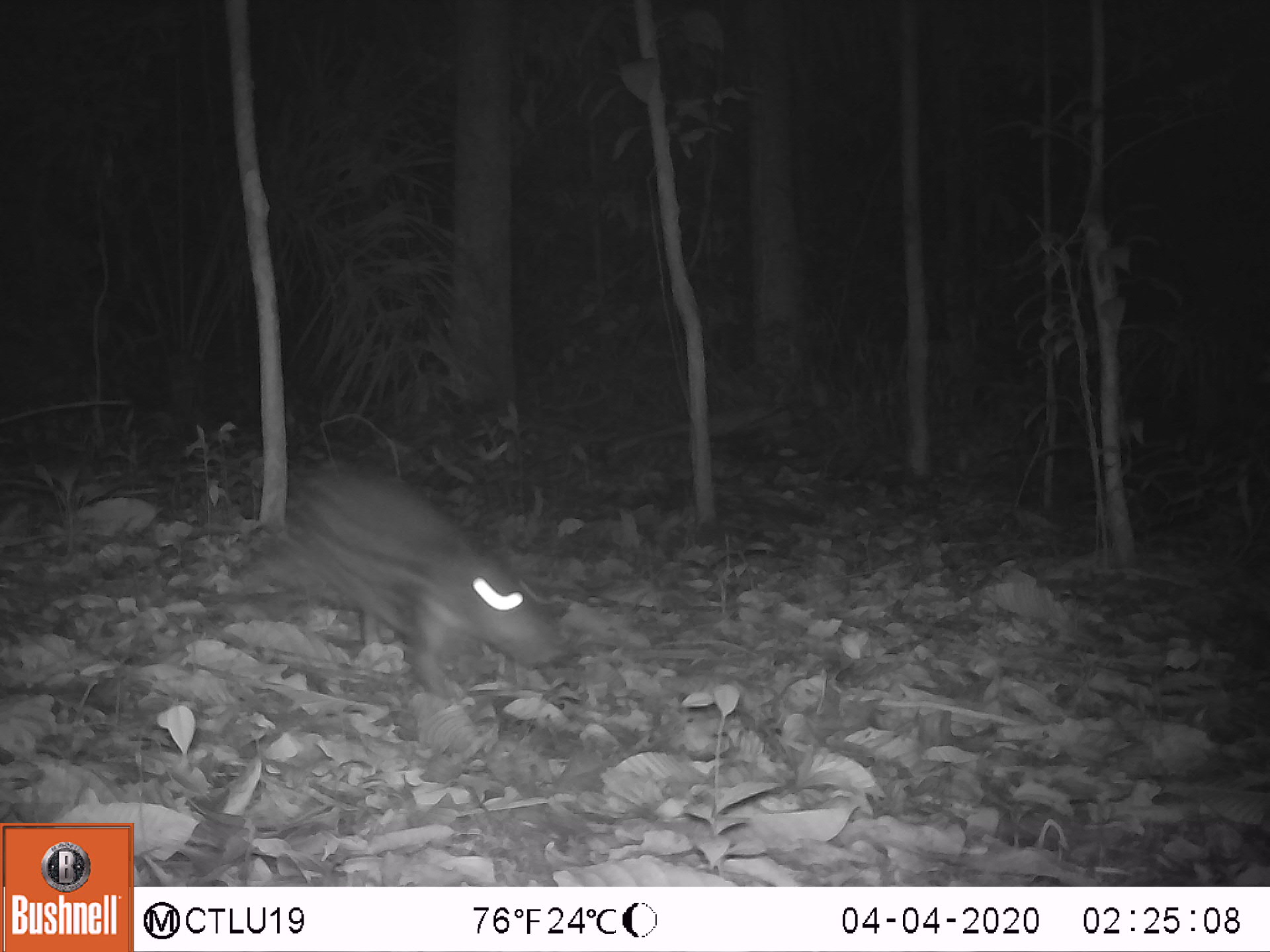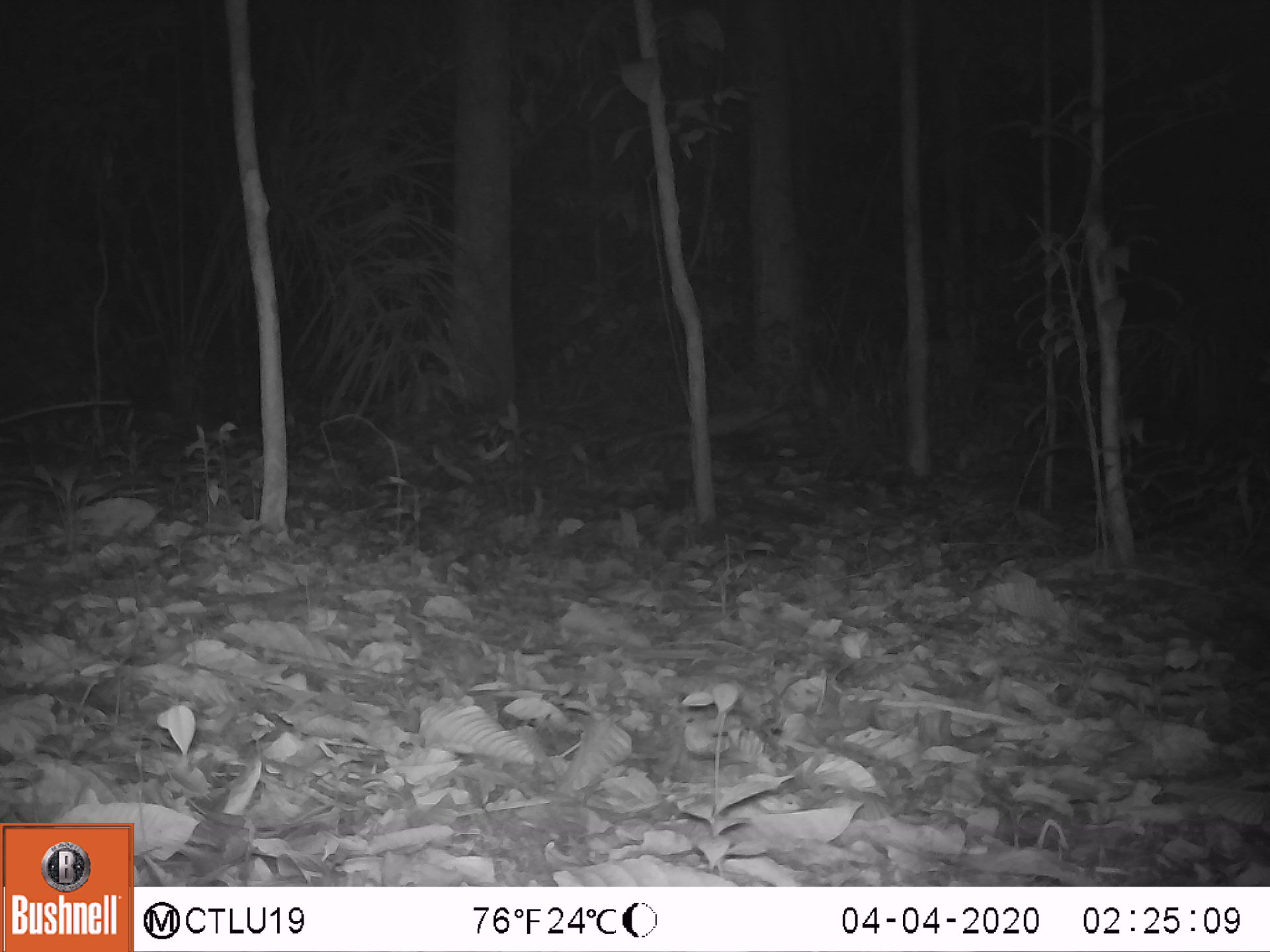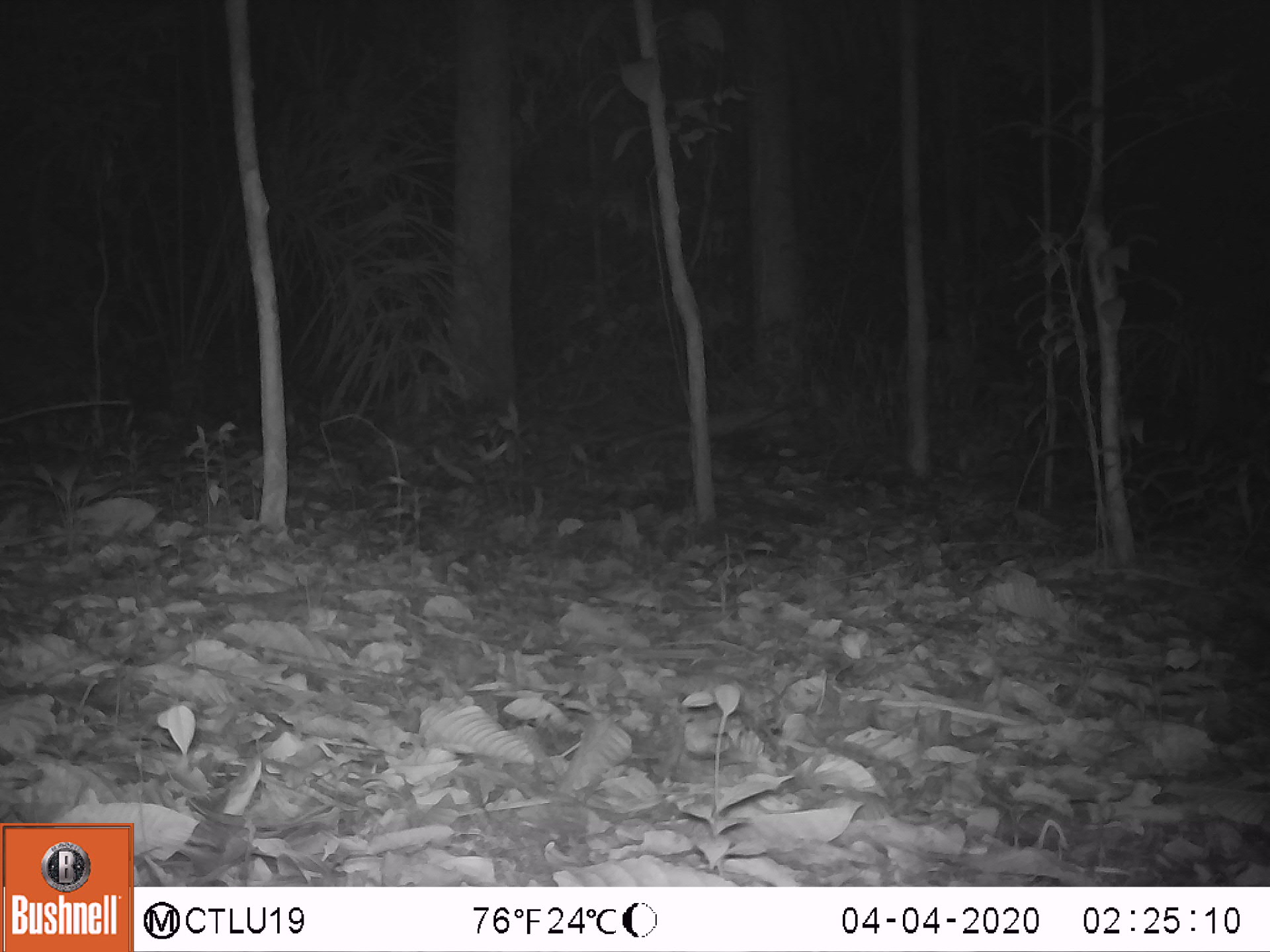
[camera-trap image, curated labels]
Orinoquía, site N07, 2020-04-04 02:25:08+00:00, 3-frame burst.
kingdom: Animalia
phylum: Chordata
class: Mammalia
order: Rodentia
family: Cuniculidae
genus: Cuniculus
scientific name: Cuniculus paca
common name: spotted paca